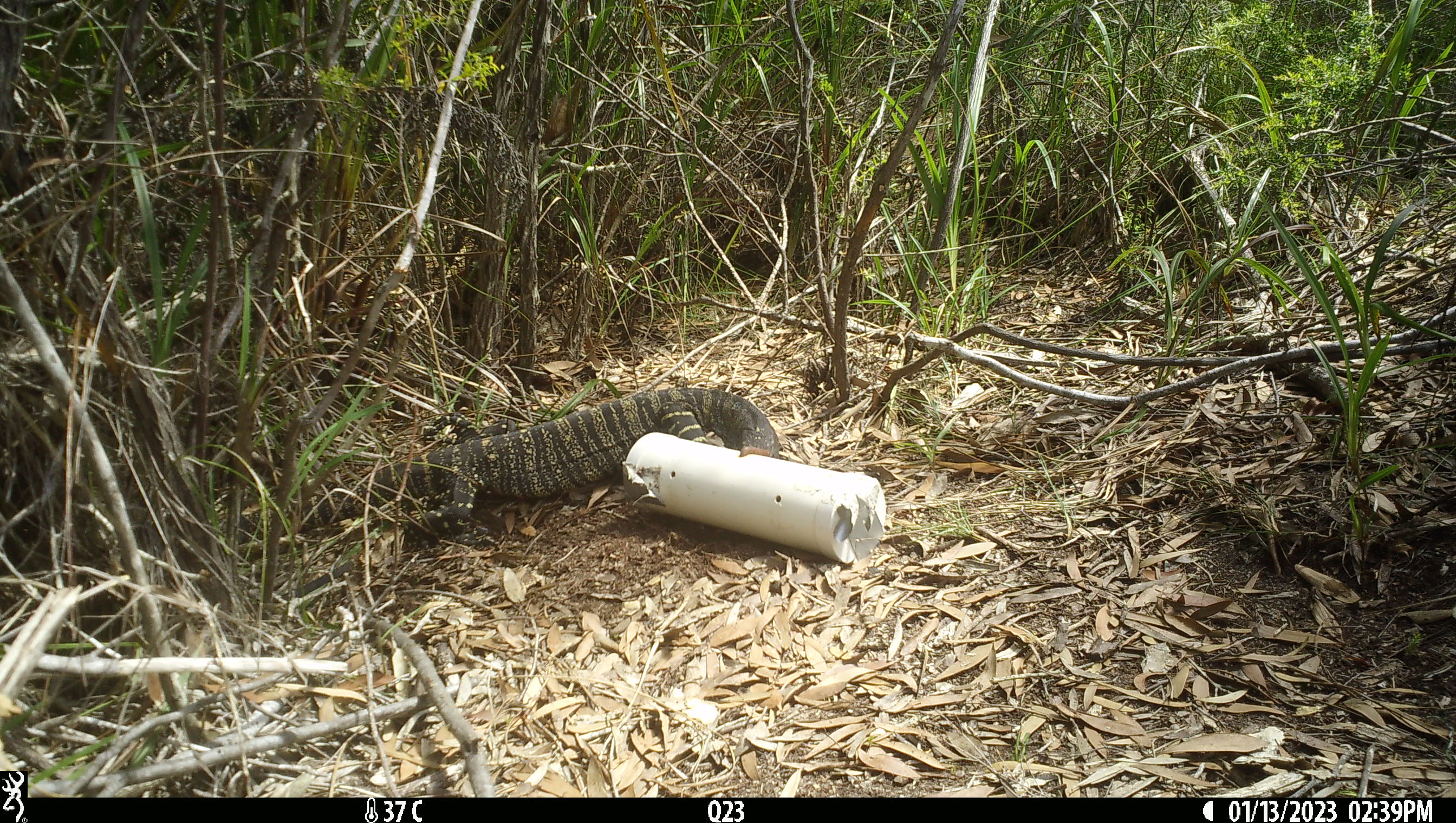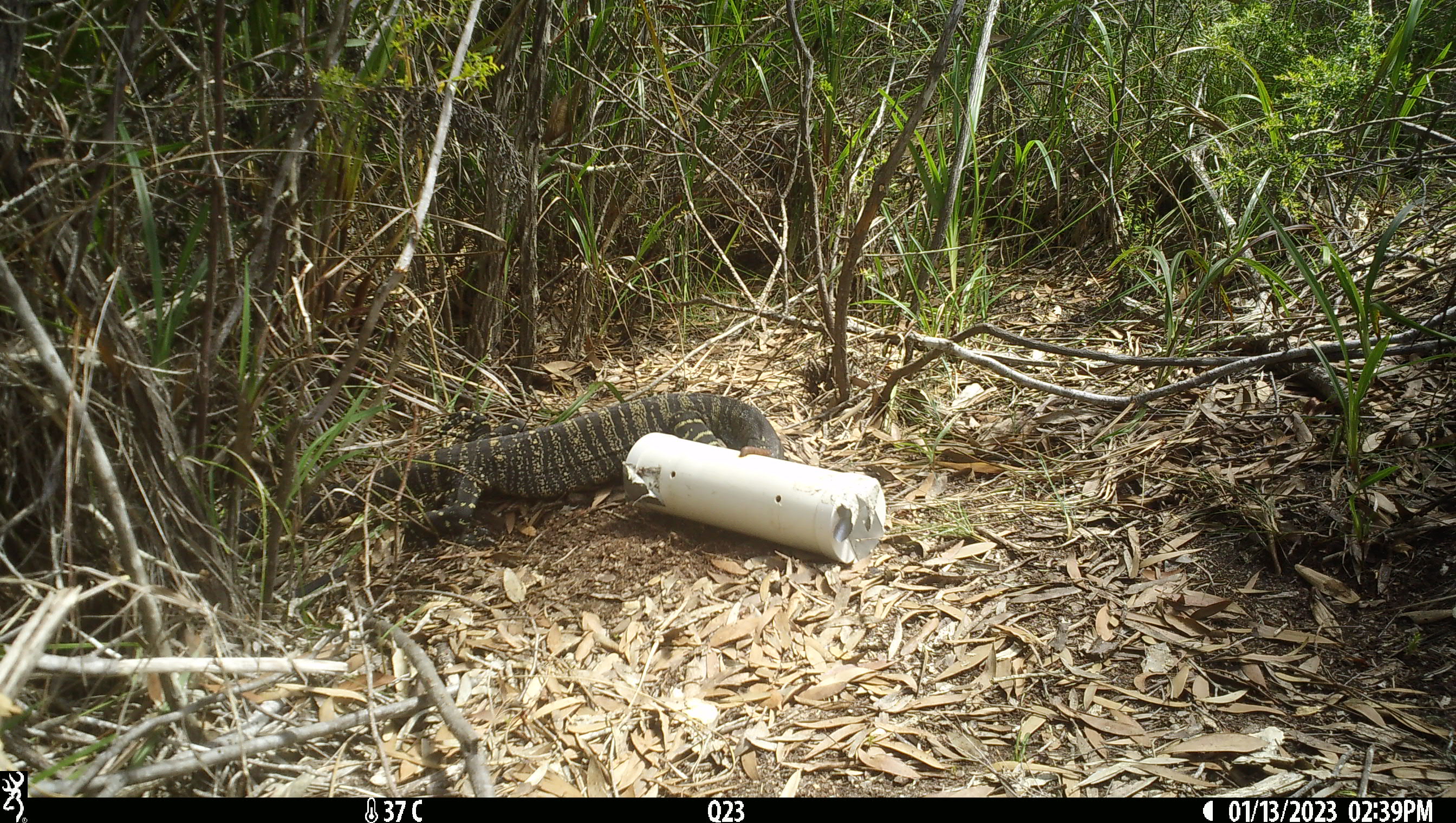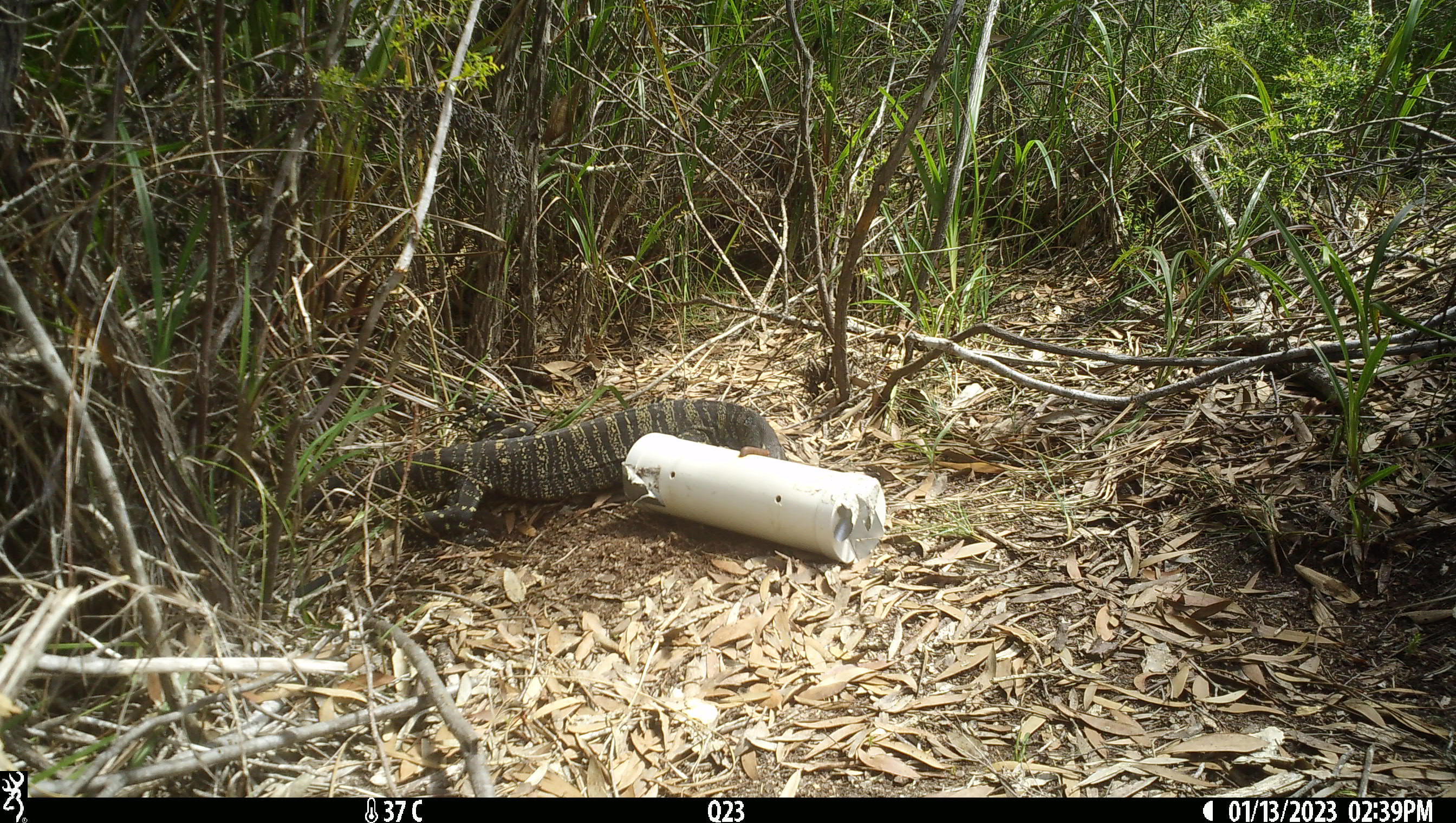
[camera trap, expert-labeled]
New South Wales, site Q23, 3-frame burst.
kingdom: Animalia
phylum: Chordata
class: Reptilia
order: Squamata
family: Varanidae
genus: Varanus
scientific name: Varanus varius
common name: lace monitor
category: goanna